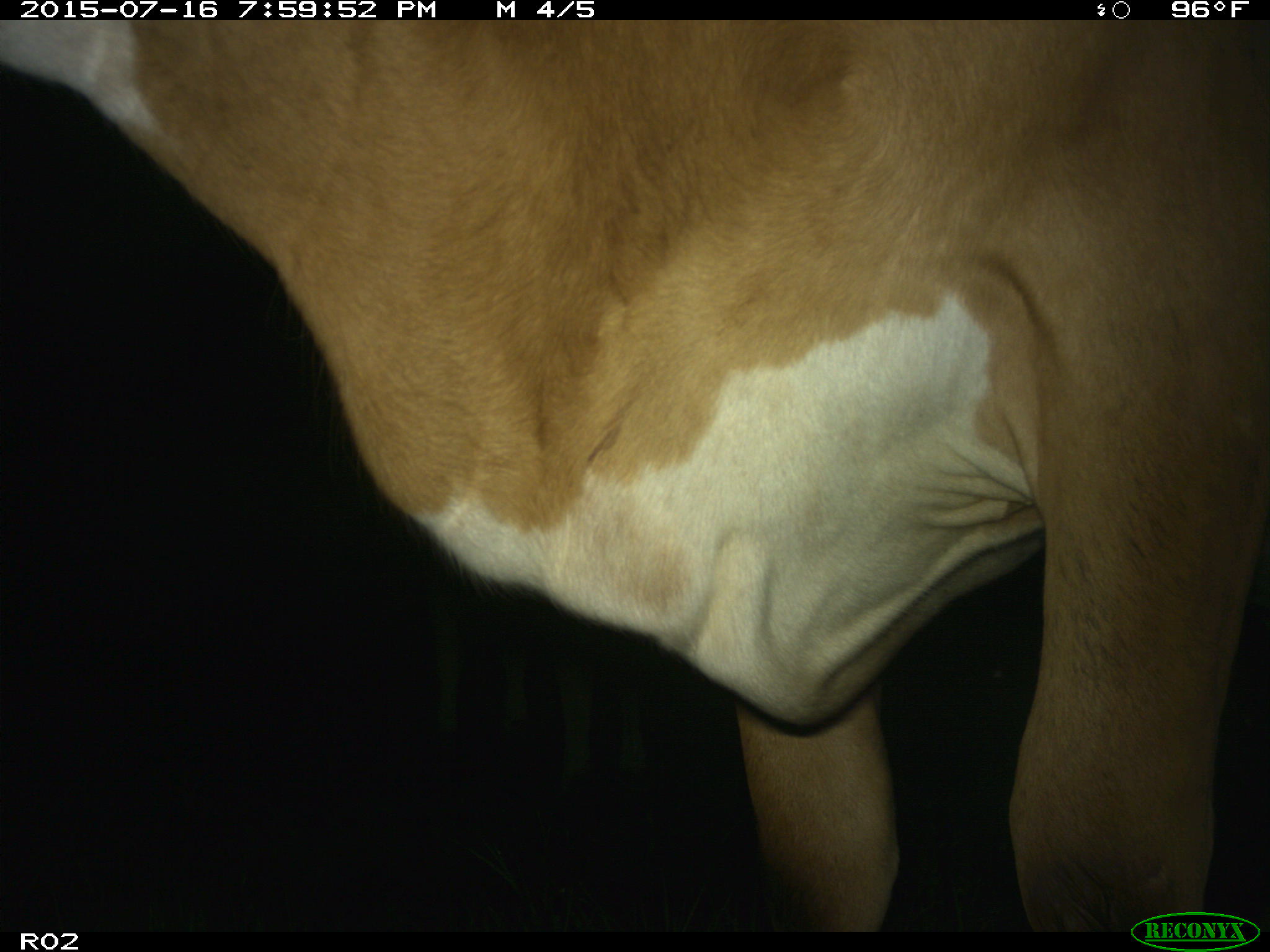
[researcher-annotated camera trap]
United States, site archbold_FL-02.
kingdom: Animalia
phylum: Chordata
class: Mammalia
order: Artiodactyla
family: Bovidae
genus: Bos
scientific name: Bos taurus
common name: domestic cow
Bos taurus (domestic cow).